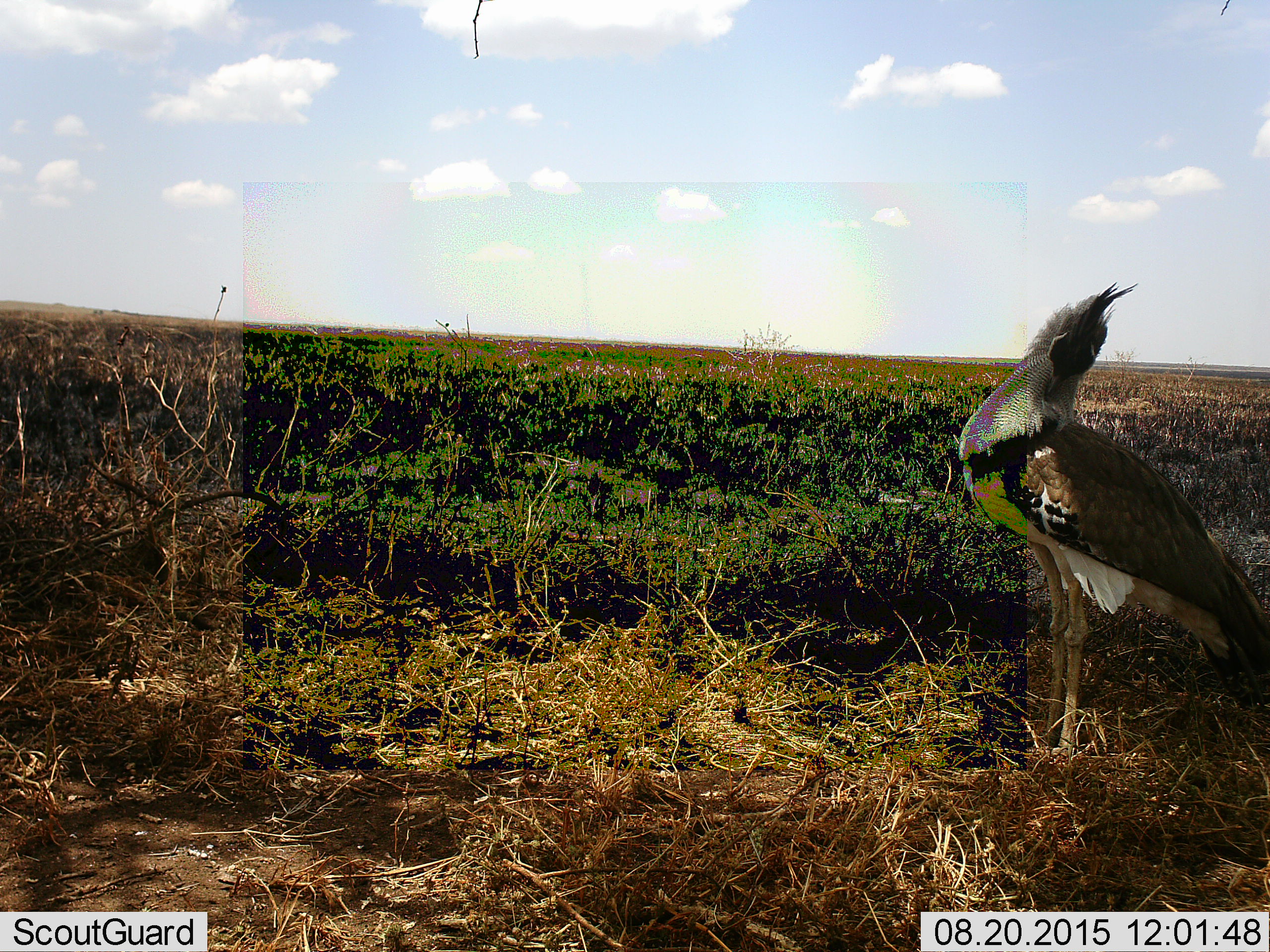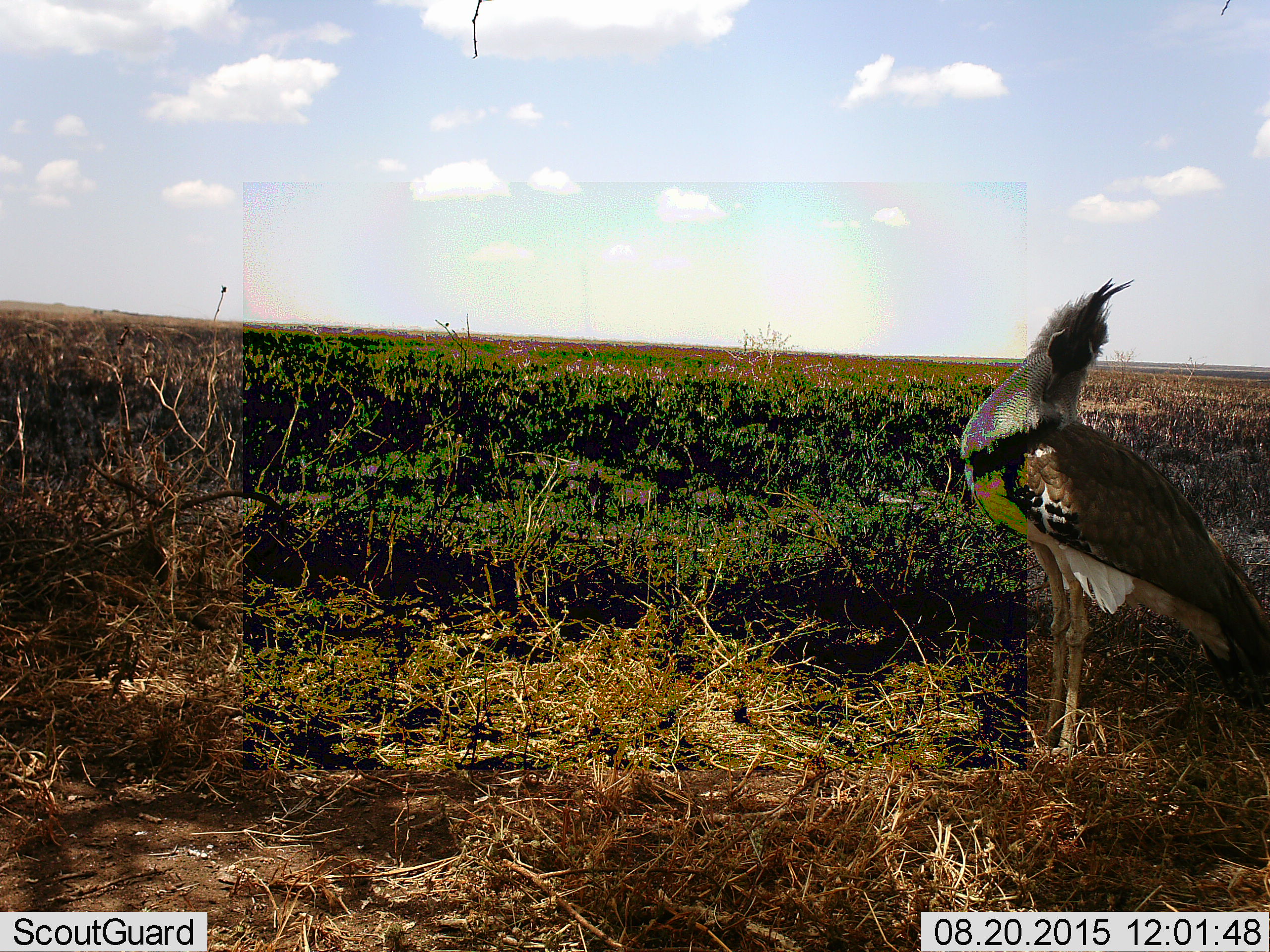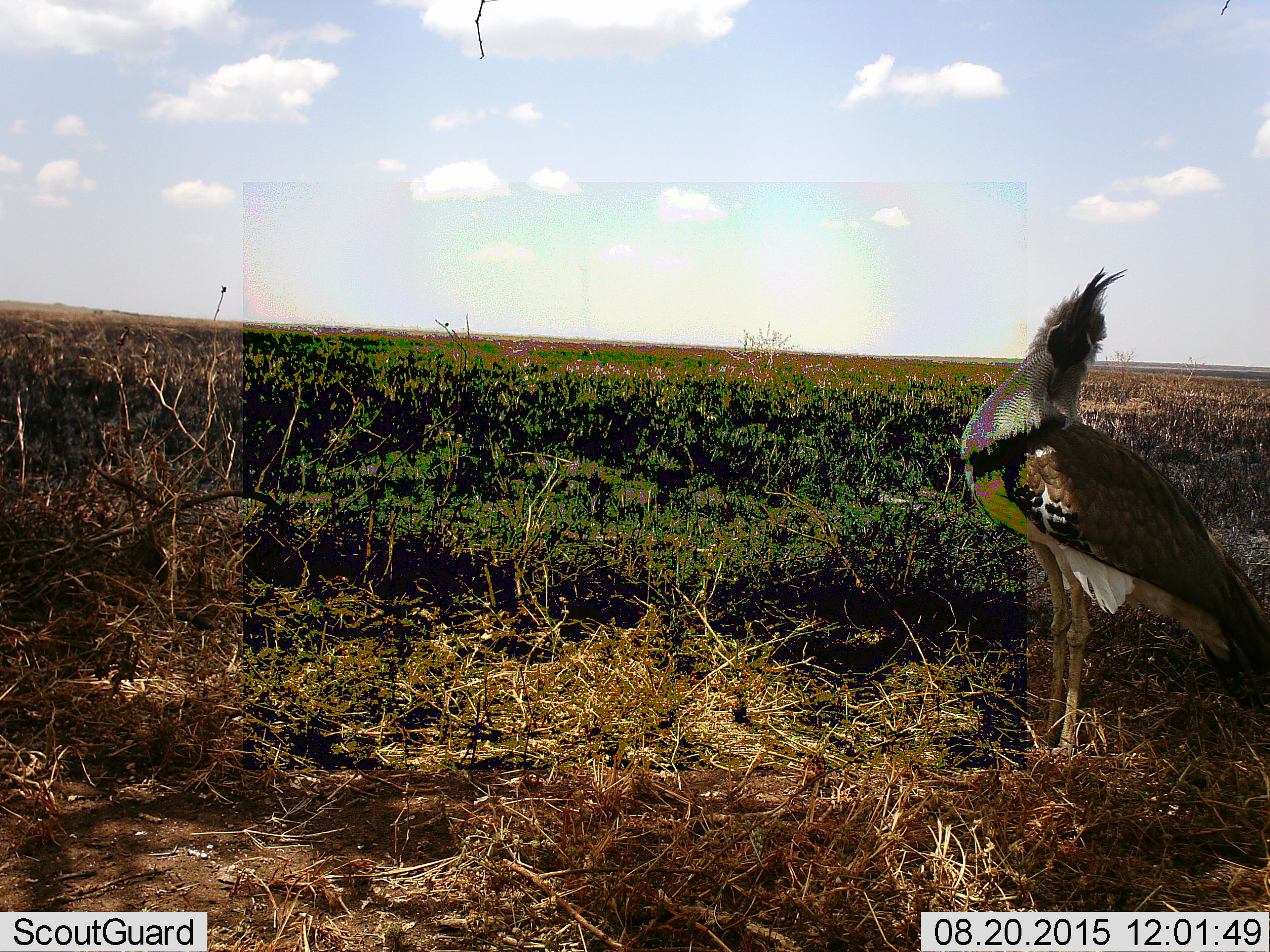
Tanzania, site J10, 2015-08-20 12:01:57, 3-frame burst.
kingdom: Animalia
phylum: Chordata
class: Aves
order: Otidiformes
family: Otididae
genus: Ardeotis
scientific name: Ardeotis kori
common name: kori bustard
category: koribustard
Koribustard (kori bustard) (Ardeotis kori), count 1. Behavior (volunteer vote fractions): standing 100%, resting 14%, moving 0%, interacting 0%. Young present (vote fraction): 0%. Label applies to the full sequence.